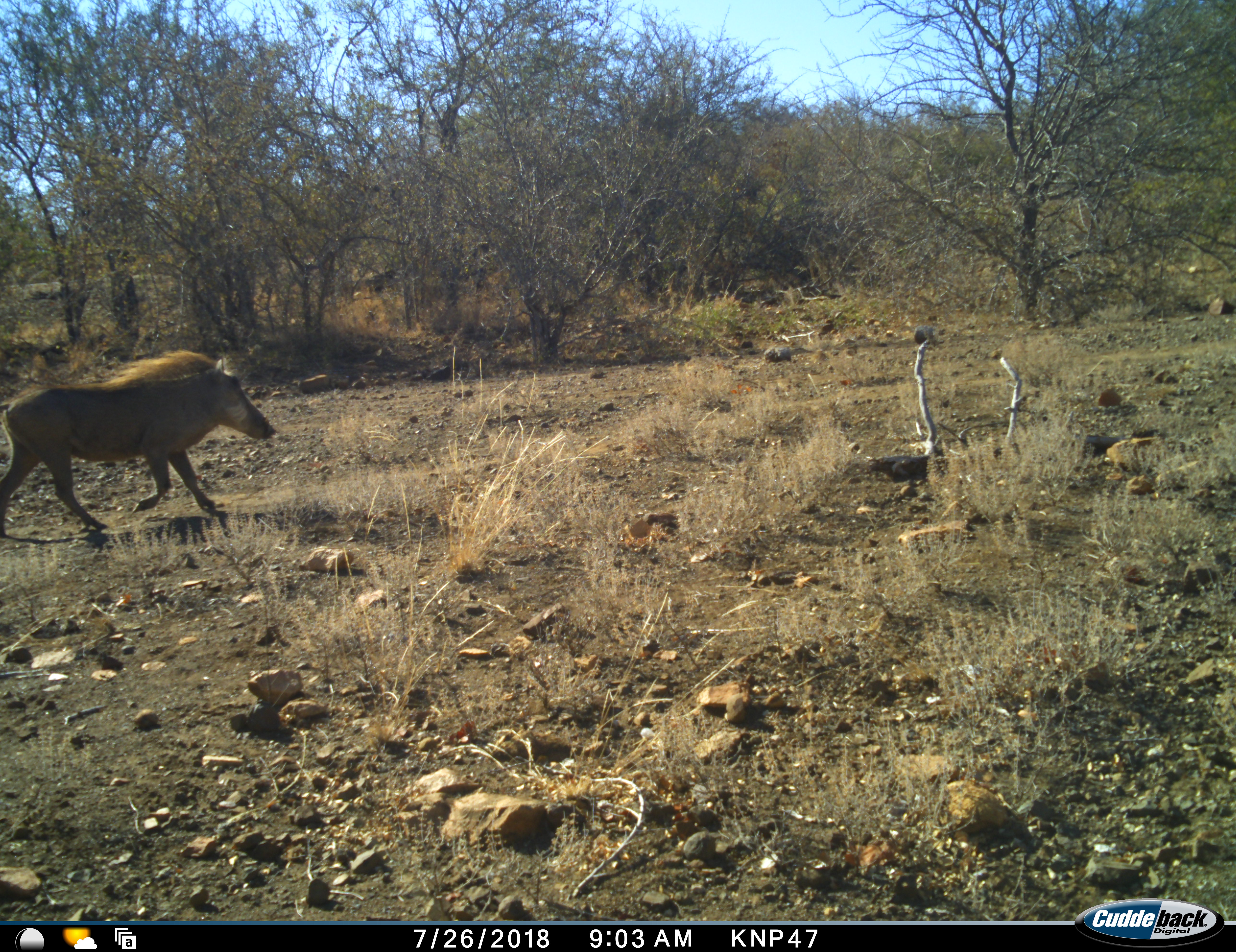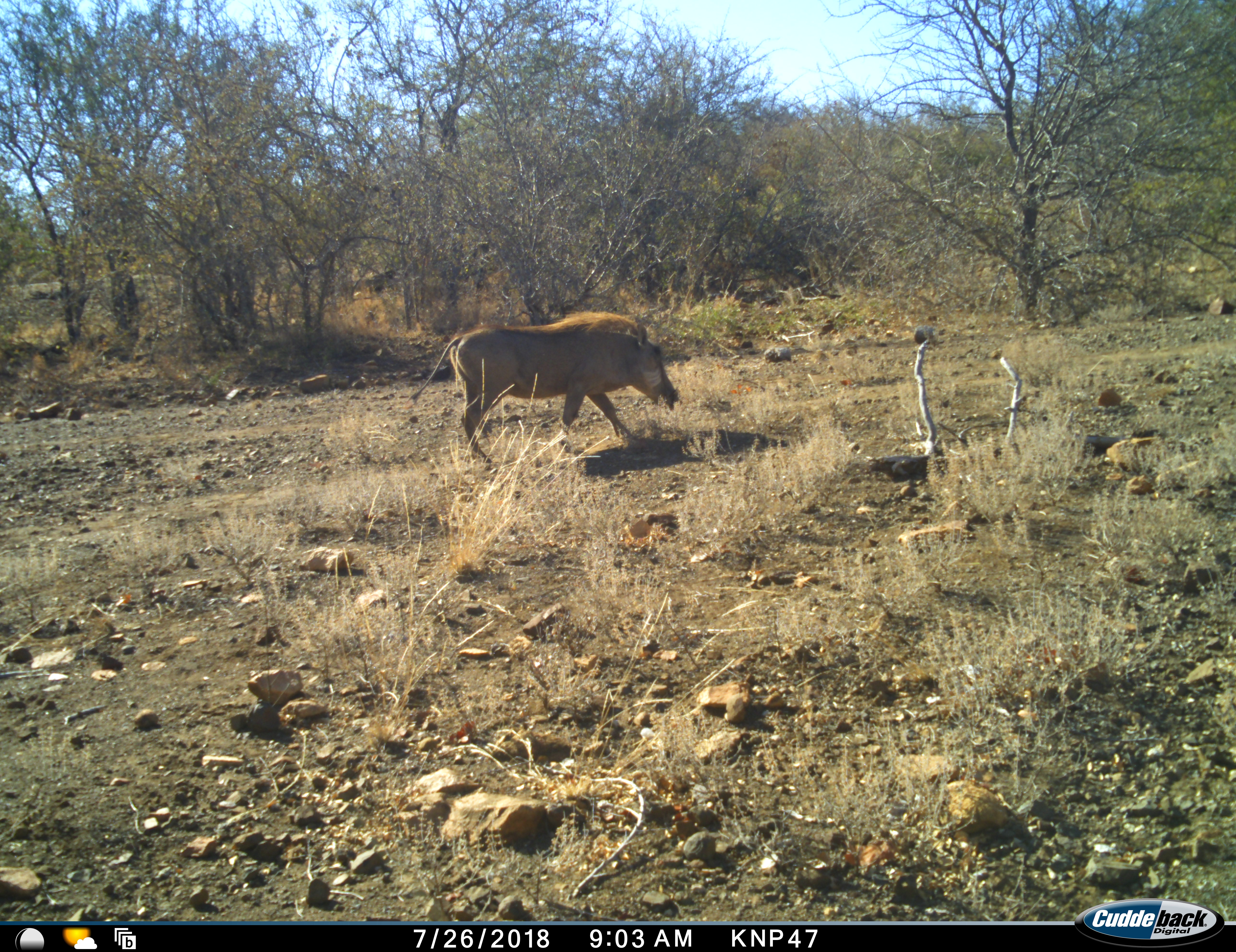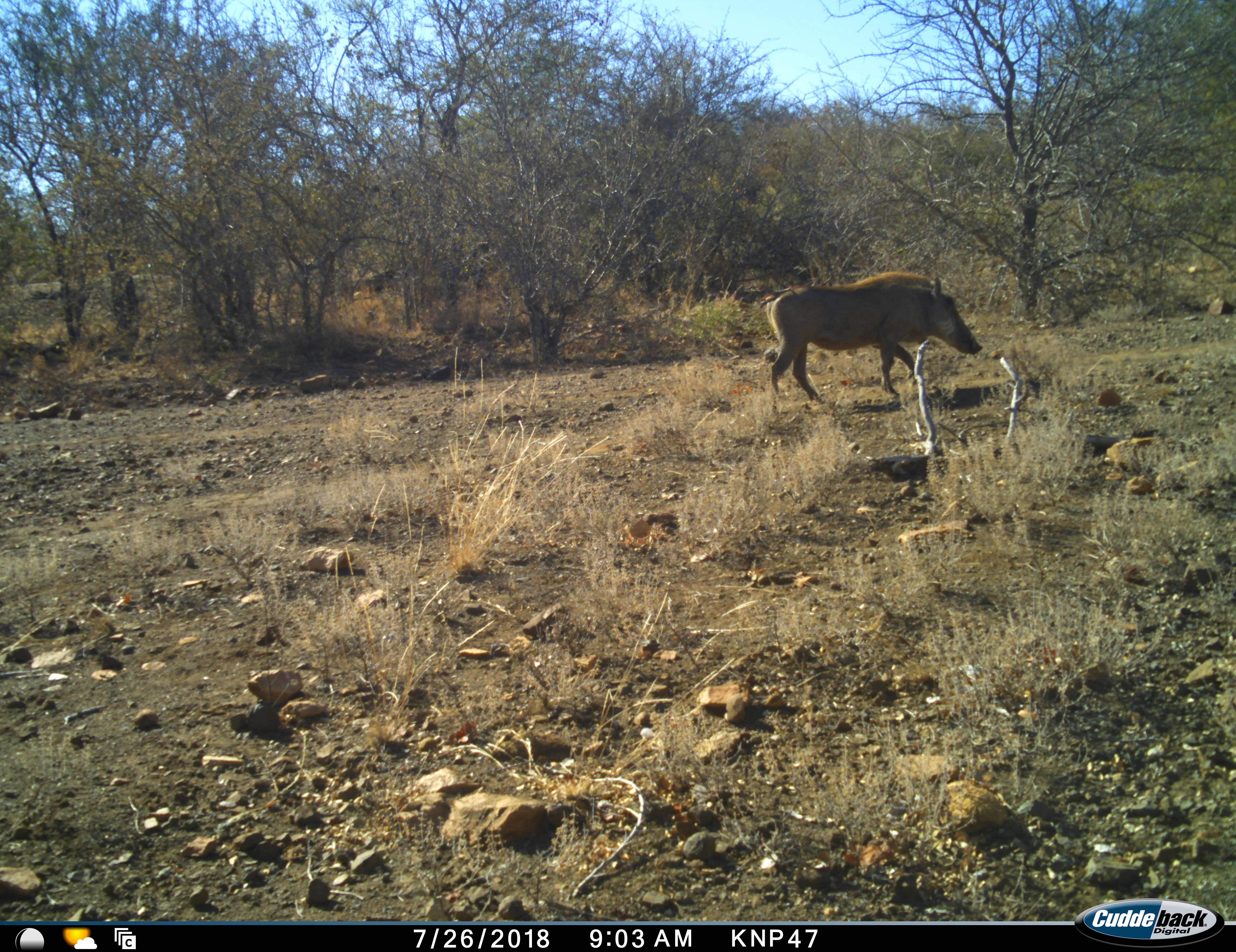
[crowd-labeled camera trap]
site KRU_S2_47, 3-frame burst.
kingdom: Animalia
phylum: Chordata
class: Mammalia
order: Artiodactyla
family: Suidae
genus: Phacochoerus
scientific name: Phacochoerus africanus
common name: warthog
Warthog (Phacochoerus africanus), count 1. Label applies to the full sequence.